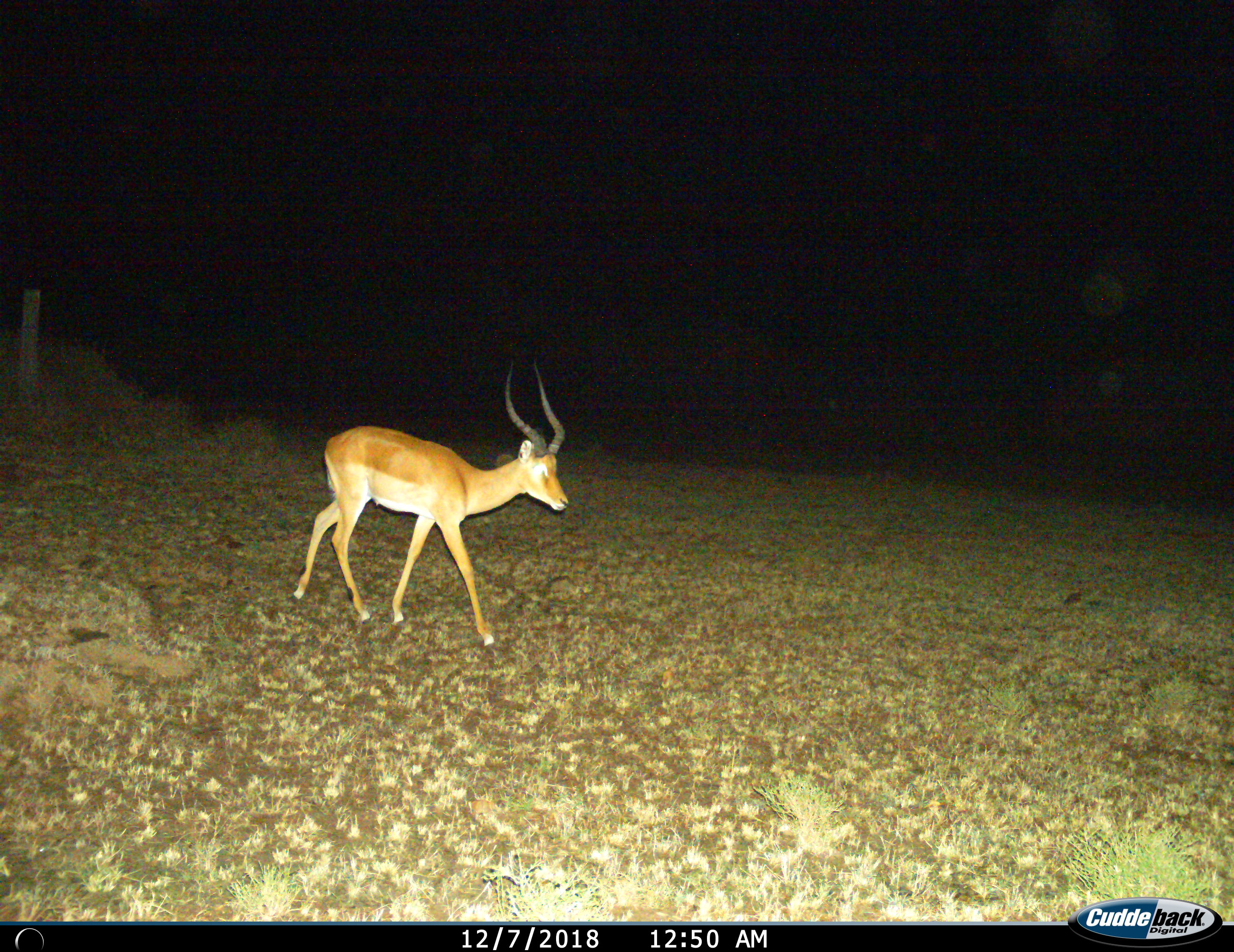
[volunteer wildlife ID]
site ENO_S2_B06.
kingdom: Animalia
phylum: Chordata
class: Mammalia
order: Artiodactyla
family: Bovidae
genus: Aepyceros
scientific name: Aepyceros melampus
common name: impala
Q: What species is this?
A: Impala (Aepyceros melampus).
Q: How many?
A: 1.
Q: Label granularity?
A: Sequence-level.